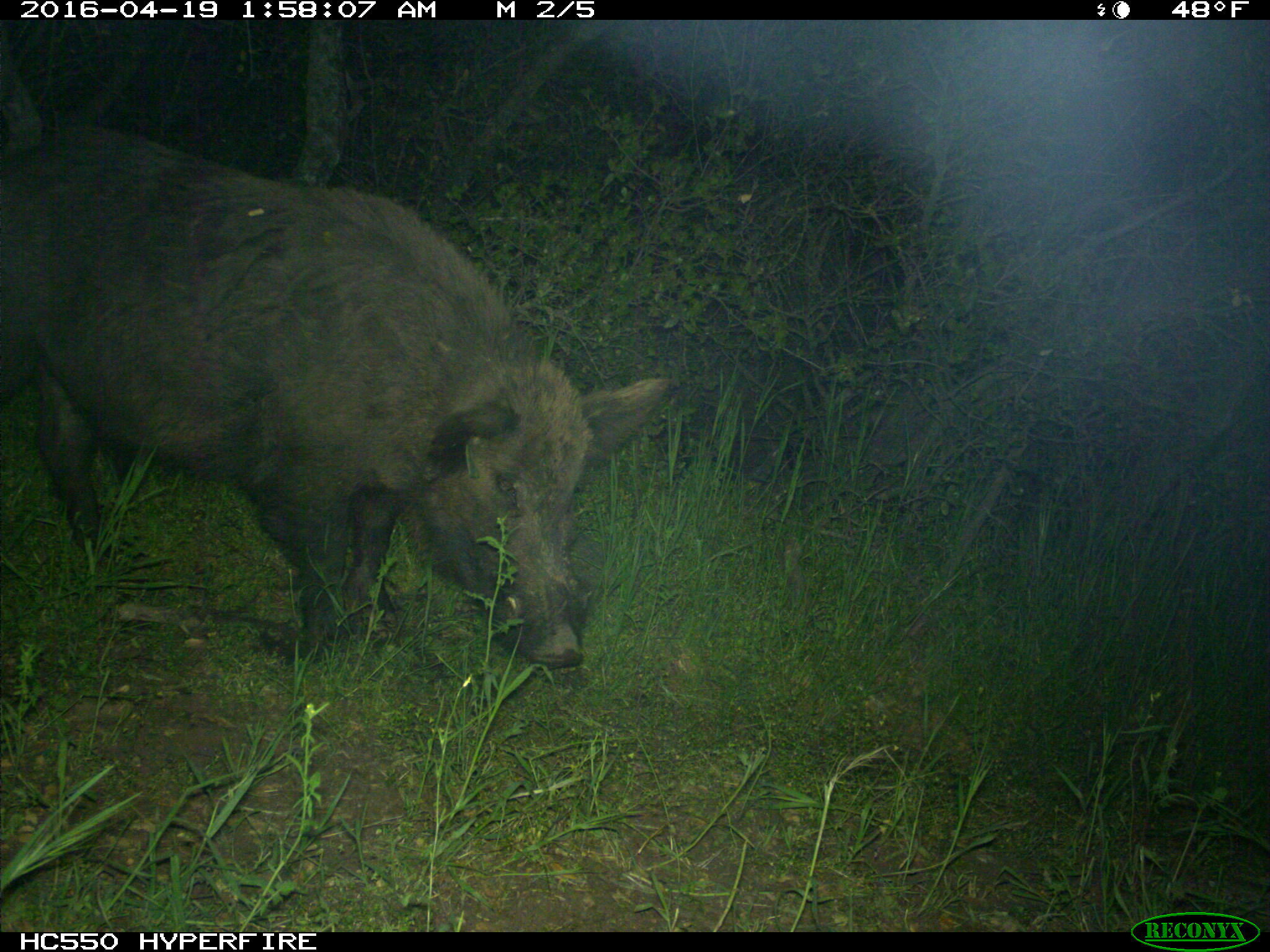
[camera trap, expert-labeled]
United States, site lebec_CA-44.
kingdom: Animalia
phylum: Chordata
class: Mammalia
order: Artiodactyla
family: Suidae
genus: Sus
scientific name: Sus scrofa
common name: wild boar